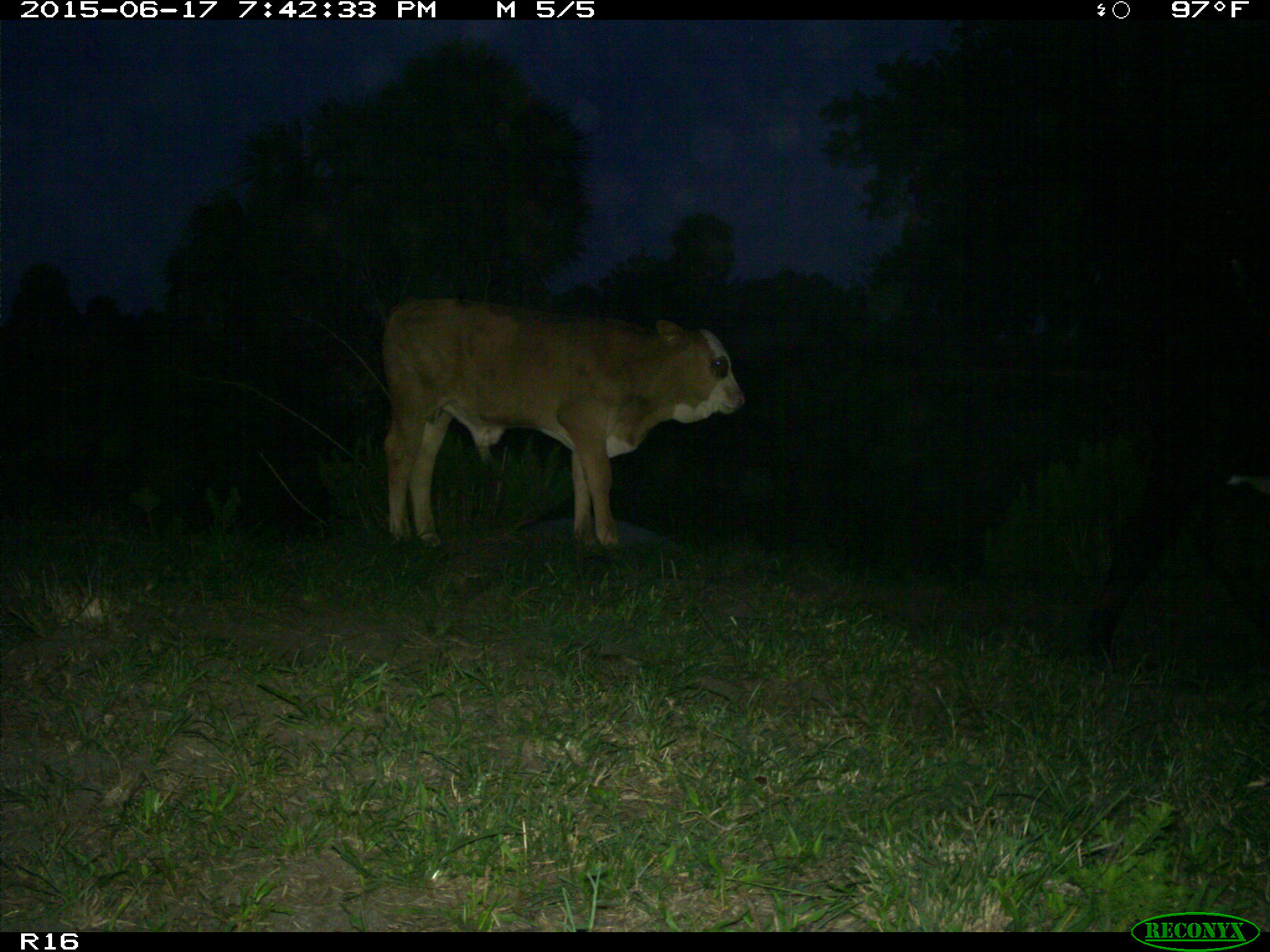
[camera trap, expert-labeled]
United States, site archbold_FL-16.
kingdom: Animalia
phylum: Chordata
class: Mammalia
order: Artiodactyla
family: Bovidae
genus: Bos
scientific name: Bos taurus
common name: domestic cow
Bos taurus (domestic cow).